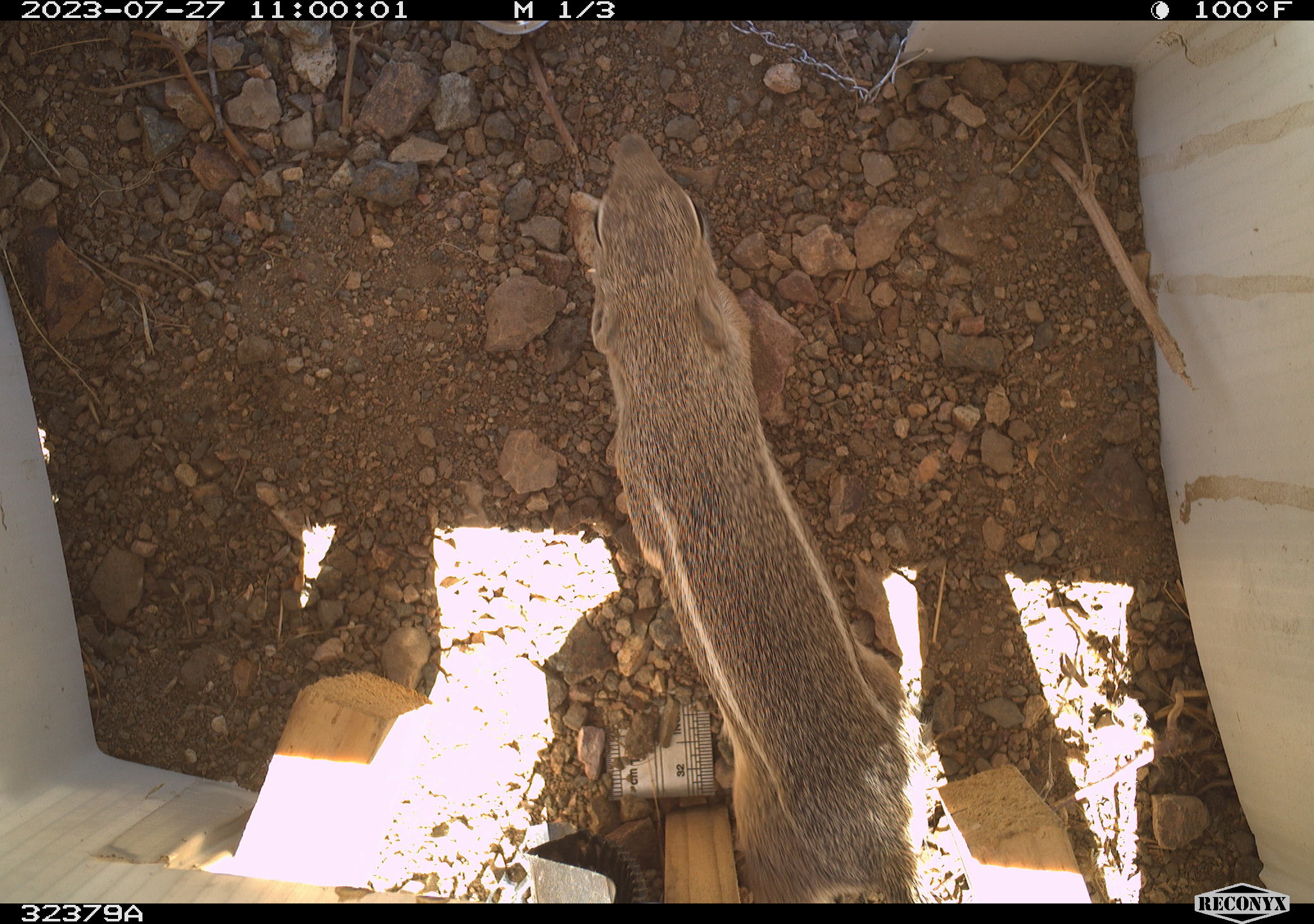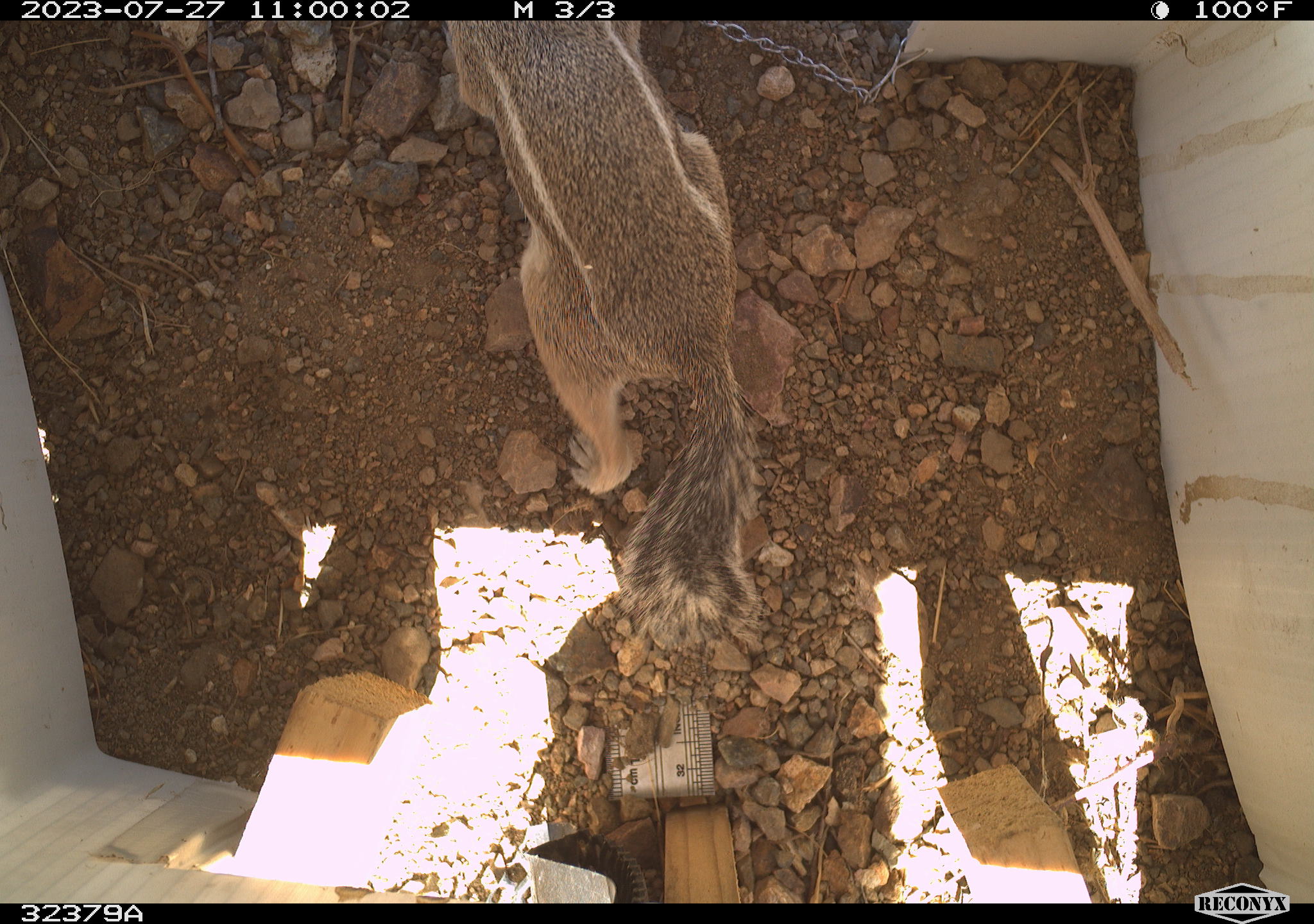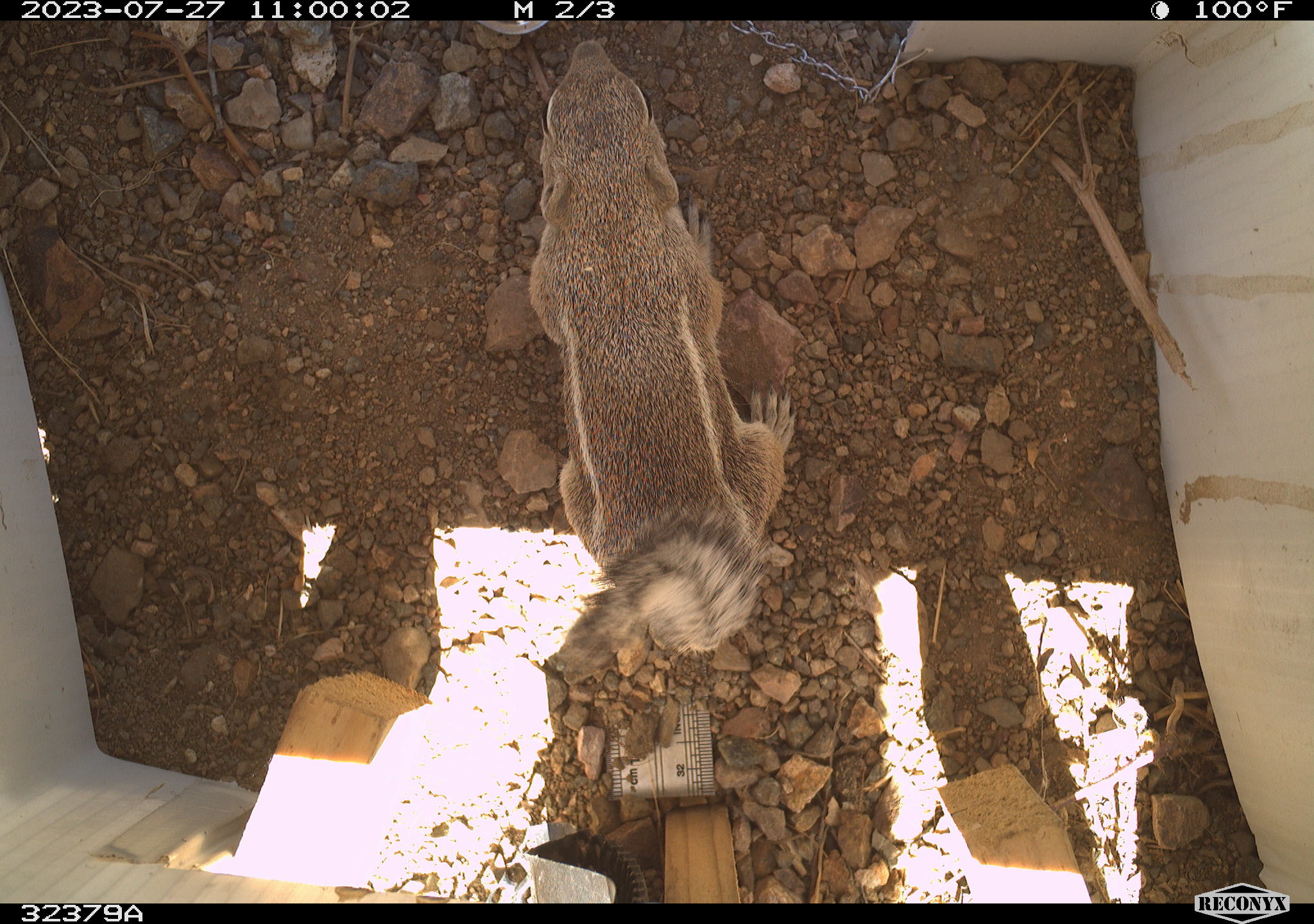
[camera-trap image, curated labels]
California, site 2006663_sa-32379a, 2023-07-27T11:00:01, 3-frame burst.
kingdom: Animalia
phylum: Chordata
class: Mammalia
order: Rodentia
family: Sciuridae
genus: Ammospermophilus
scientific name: Ammospermophilus leucurus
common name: white-tailed antelope squirrel